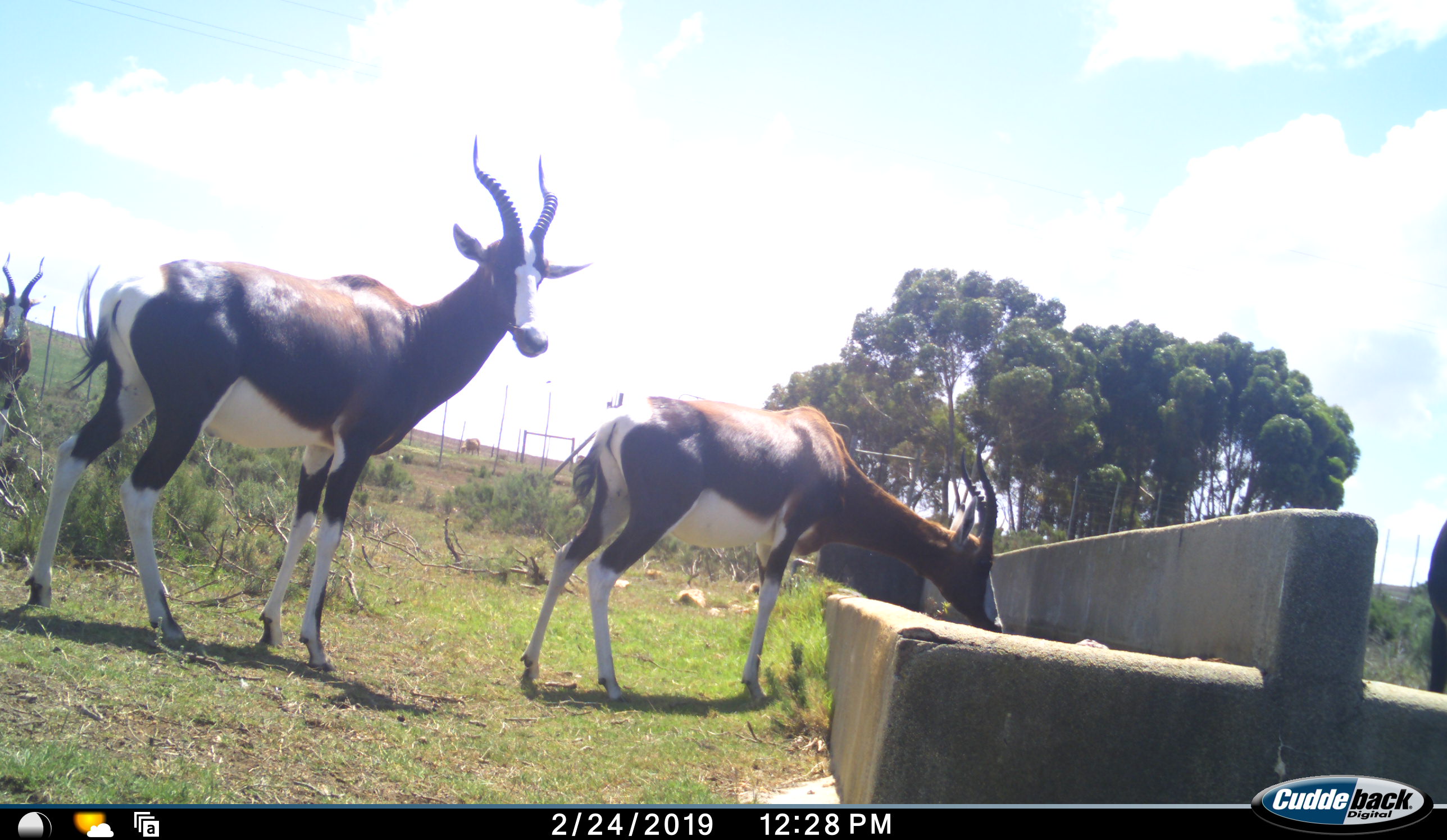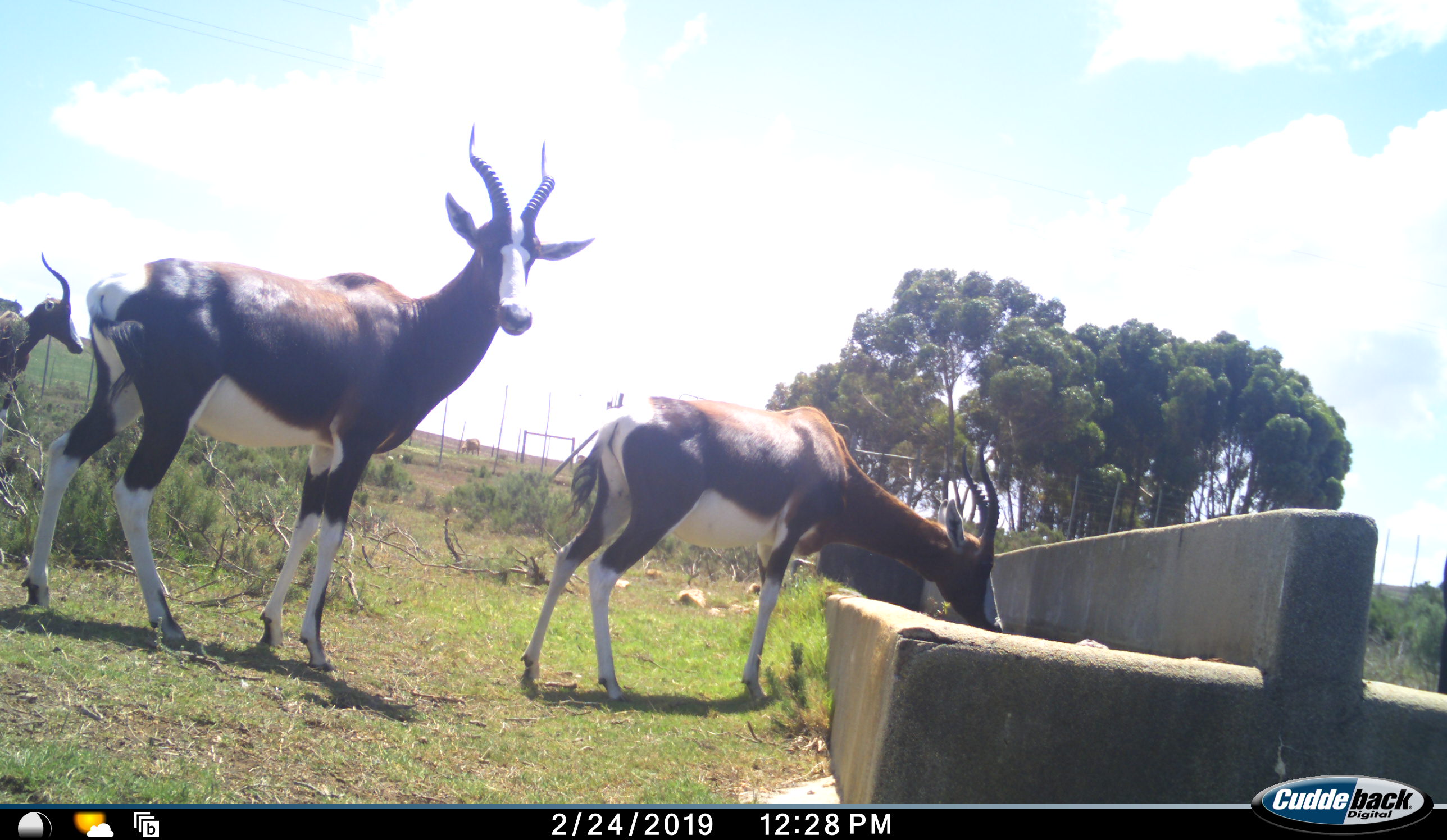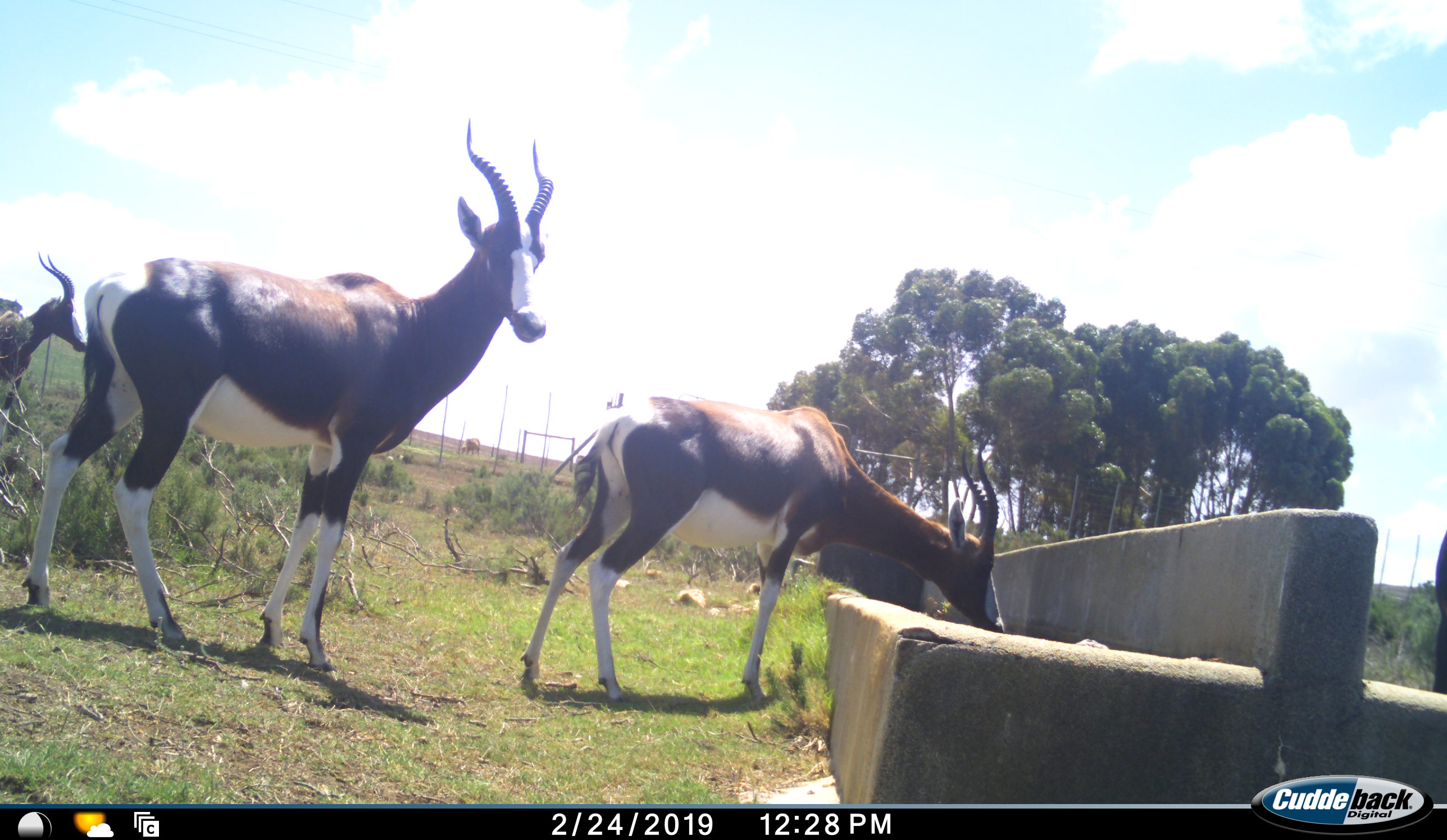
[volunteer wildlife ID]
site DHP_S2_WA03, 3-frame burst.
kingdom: Animalia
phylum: Chordata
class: Mammalia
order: Artiodactyla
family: Bovidae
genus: Damaliscus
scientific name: Damaliscus pygargus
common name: bontebok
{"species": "bontebok (Damaliscus pygargus)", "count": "4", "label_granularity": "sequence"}